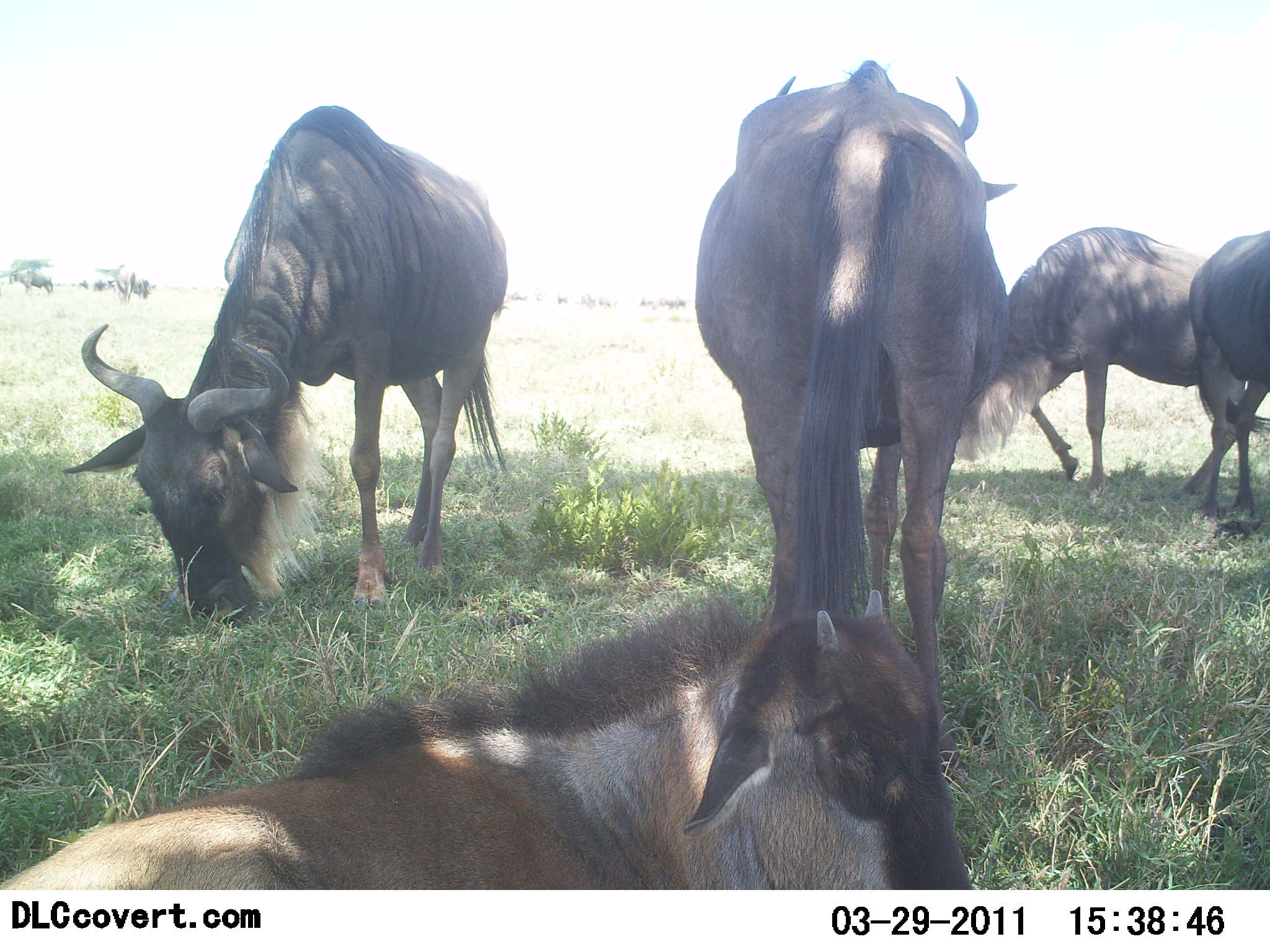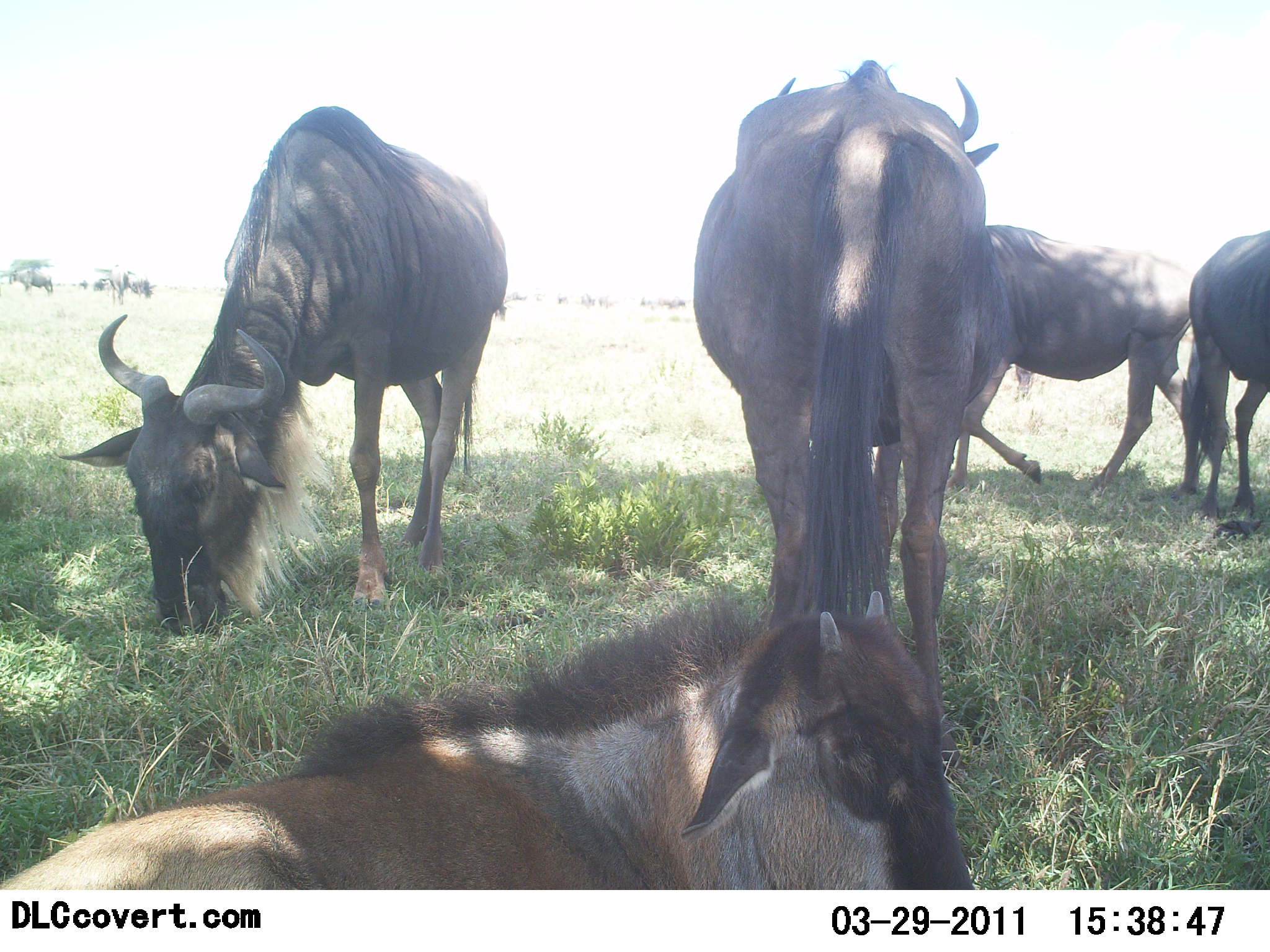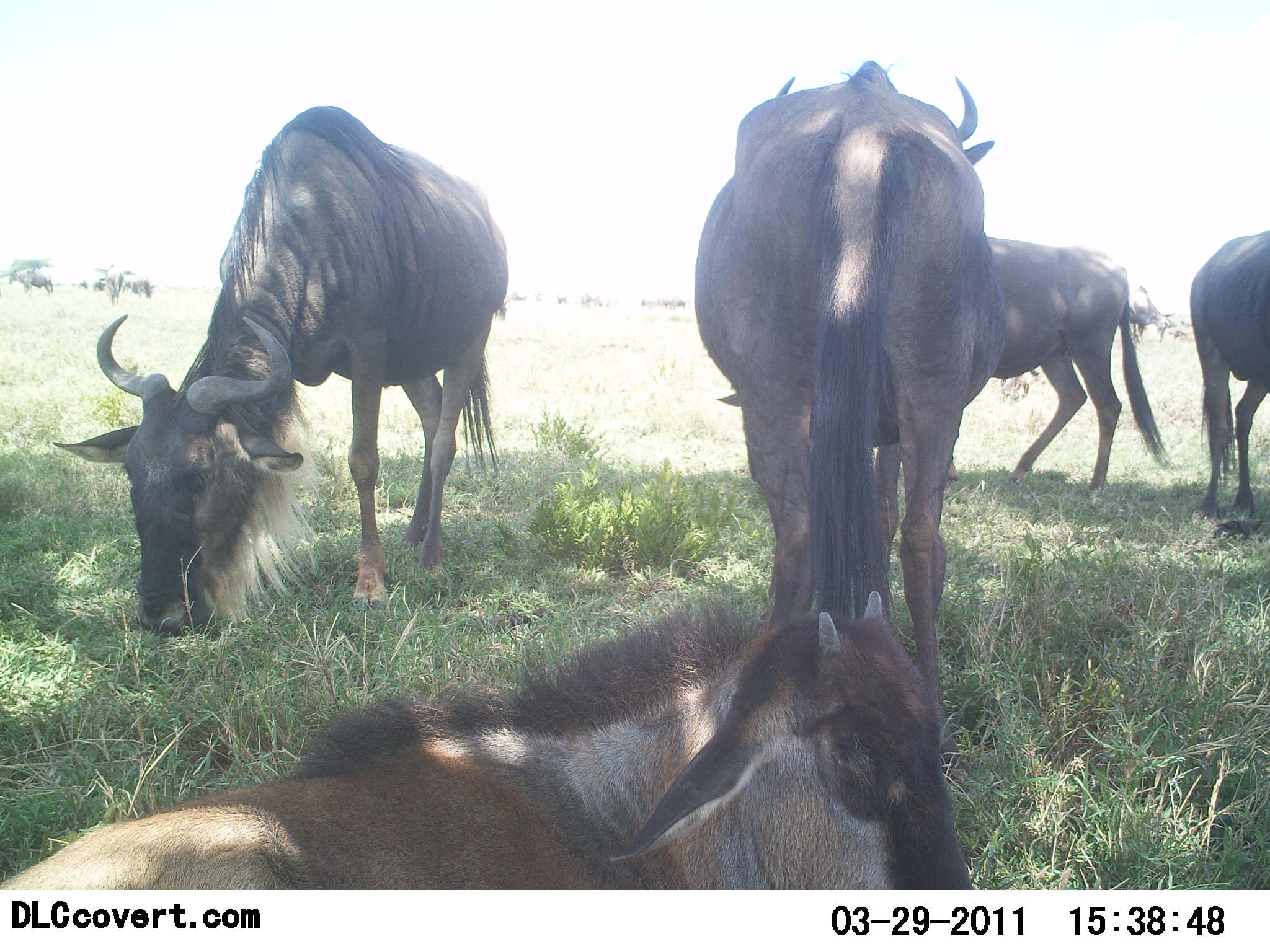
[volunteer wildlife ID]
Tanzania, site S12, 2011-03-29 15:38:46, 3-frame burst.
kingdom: Animalia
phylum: Chordata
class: Mammalia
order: Artiodactyla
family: Bovidae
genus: Connochaetes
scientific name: Connochaetes taurinus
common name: blue wildebeest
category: wildebeest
Wildebeest (blue wildebeest) (Connochaetes taurinus), count 5. Behavior (volunteer vote fractions): standing 82%, resting 82%, moving 18%, interacting 0%. Young present (vote fraction): 36%. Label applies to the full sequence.